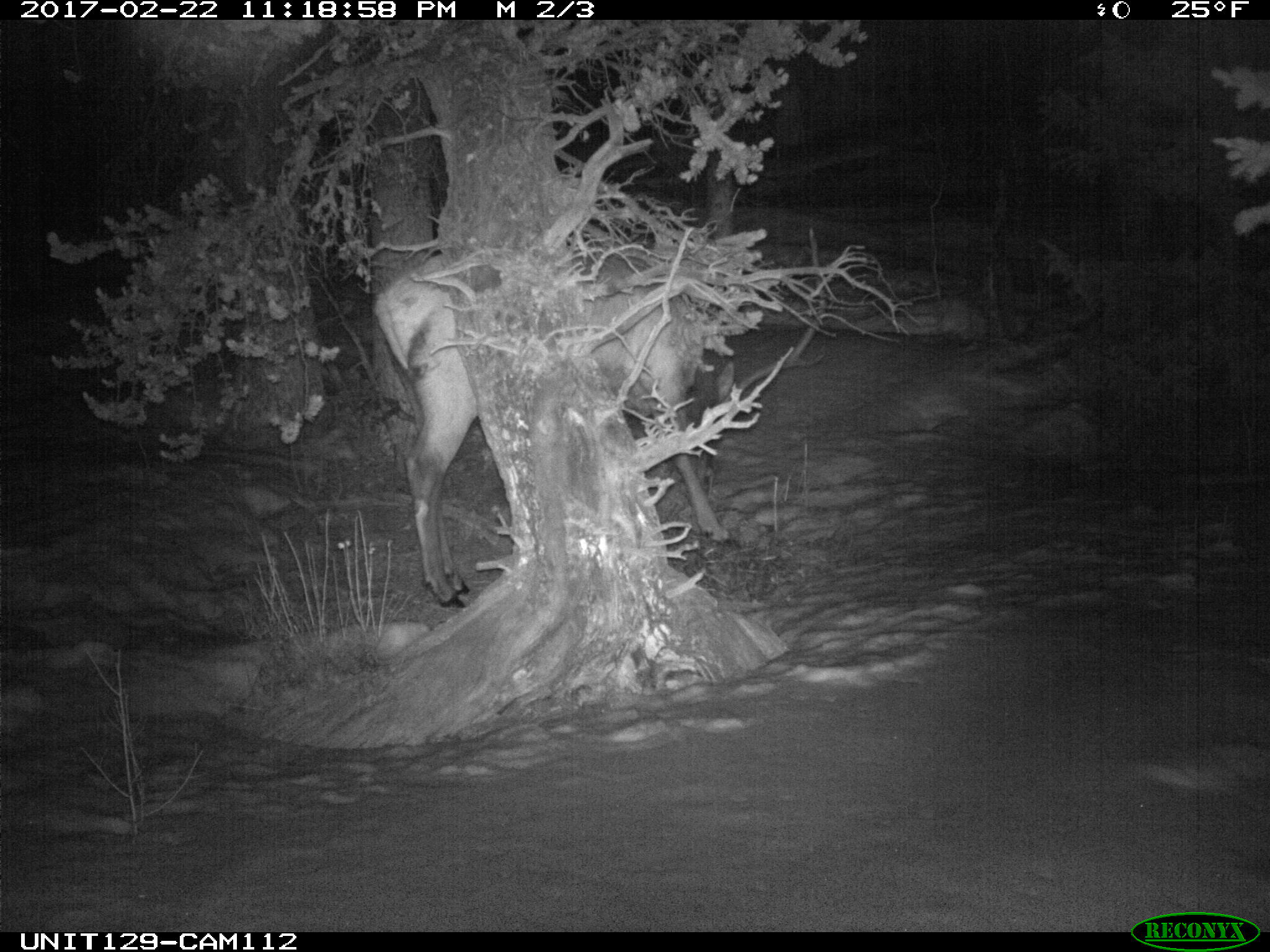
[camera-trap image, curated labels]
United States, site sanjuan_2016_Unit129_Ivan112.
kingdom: Animalia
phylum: Chordata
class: Mammalia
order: Artiodactyla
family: Cervidae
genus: Cervus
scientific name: Cervus elaphus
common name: red deer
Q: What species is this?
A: Cervus elaphus (red deer).